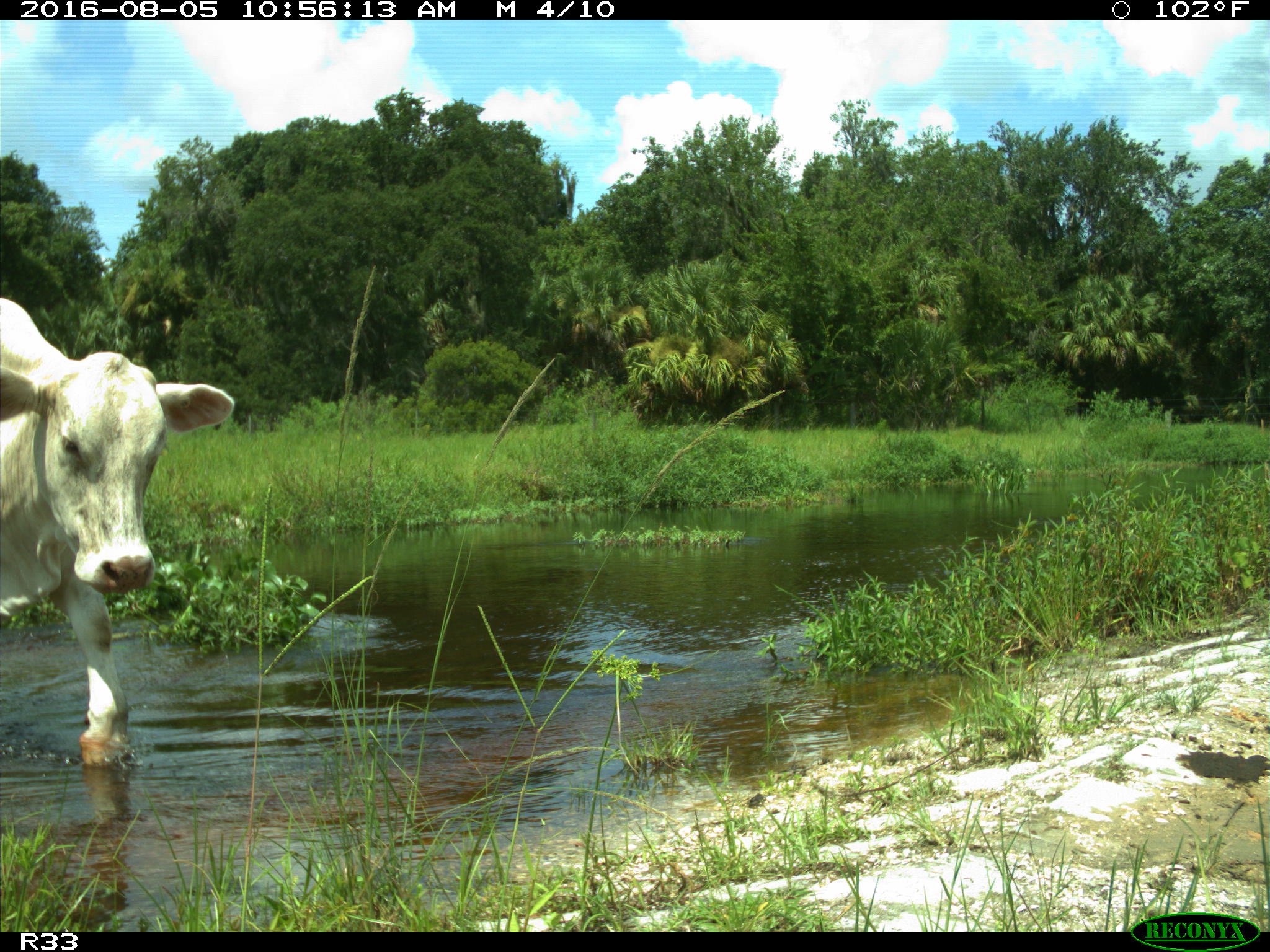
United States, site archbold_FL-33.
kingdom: Animalia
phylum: Chordata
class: Mammalia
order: Artiodactyla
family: Bovidae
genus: Bos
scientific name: Bos taurus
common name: domestic cow